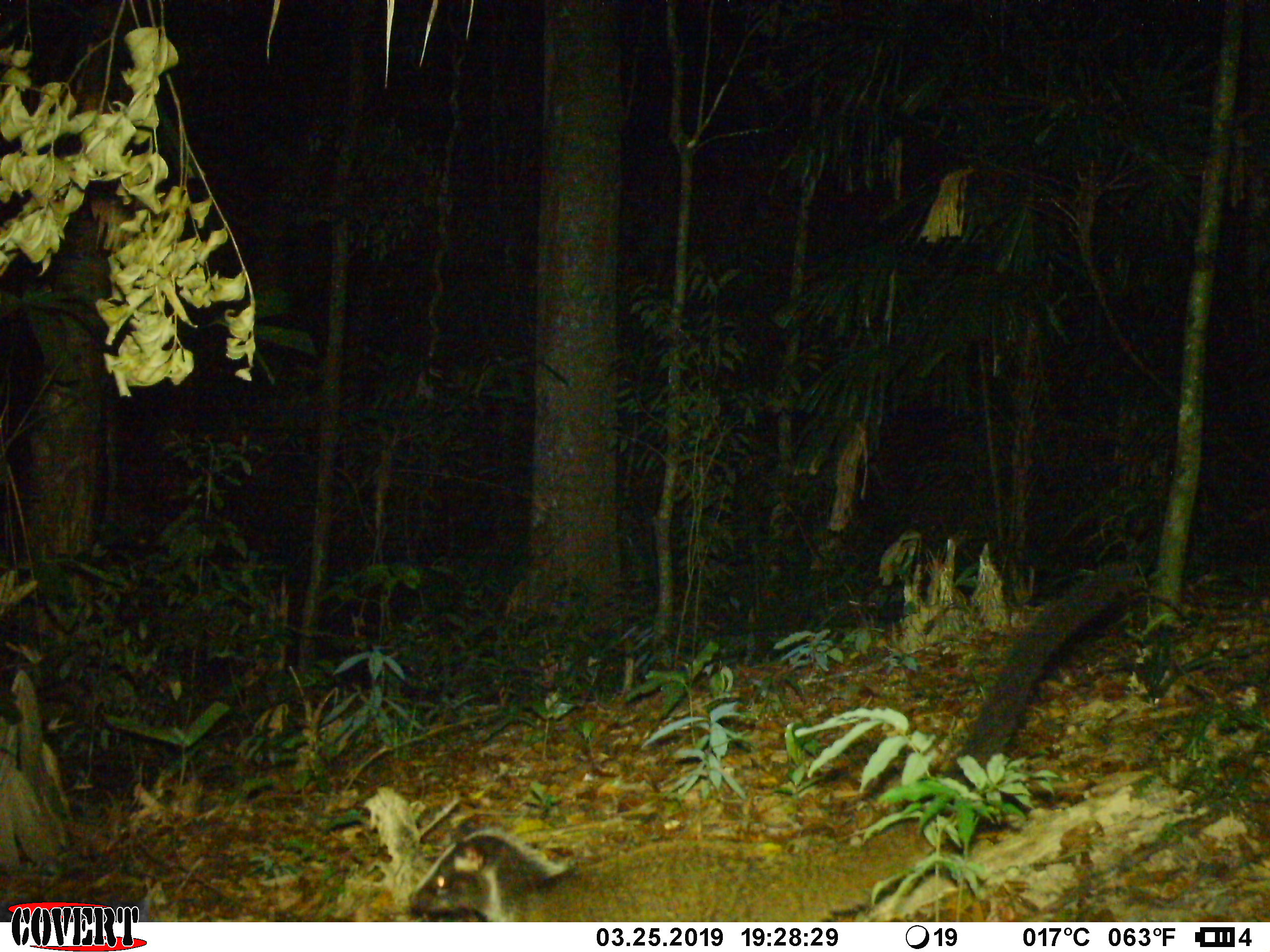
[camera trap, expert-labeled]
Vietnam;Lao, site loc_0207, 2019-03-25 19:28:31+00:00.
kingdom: Animalia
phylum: Chordata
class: Mammalia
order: Carnivora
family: Viverridae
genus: Paguma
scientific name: Paguma larvata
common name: masked palm civet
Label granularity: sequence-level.